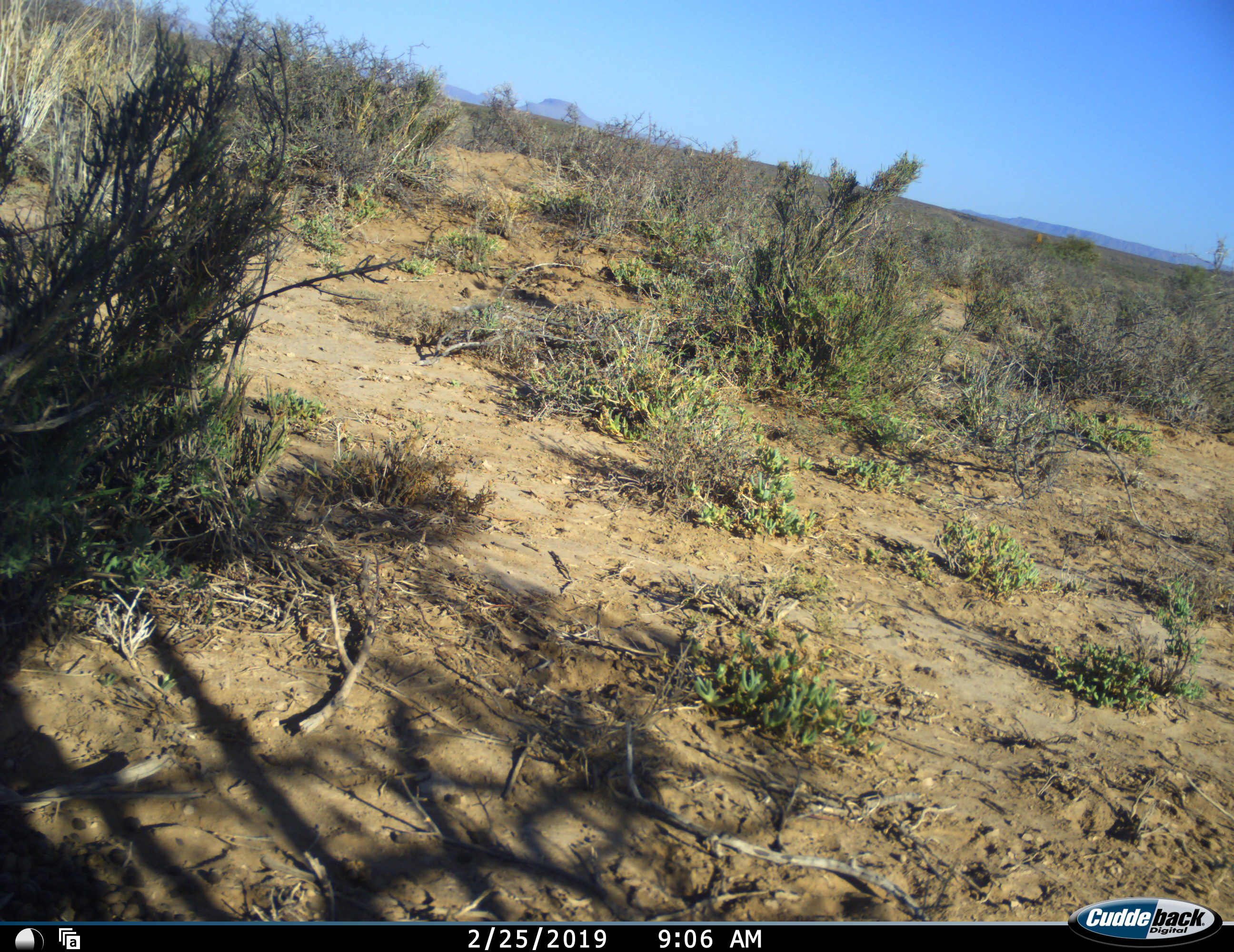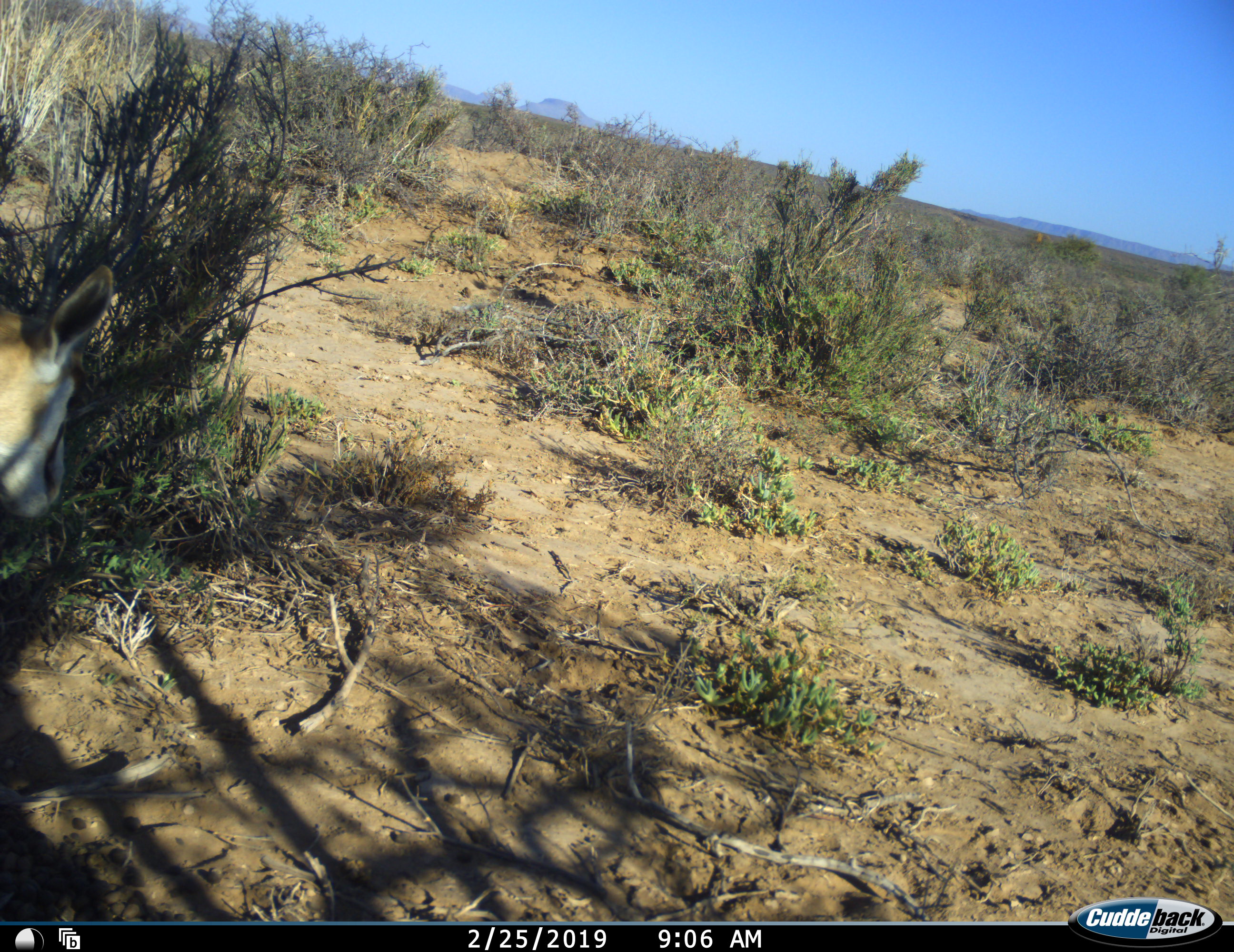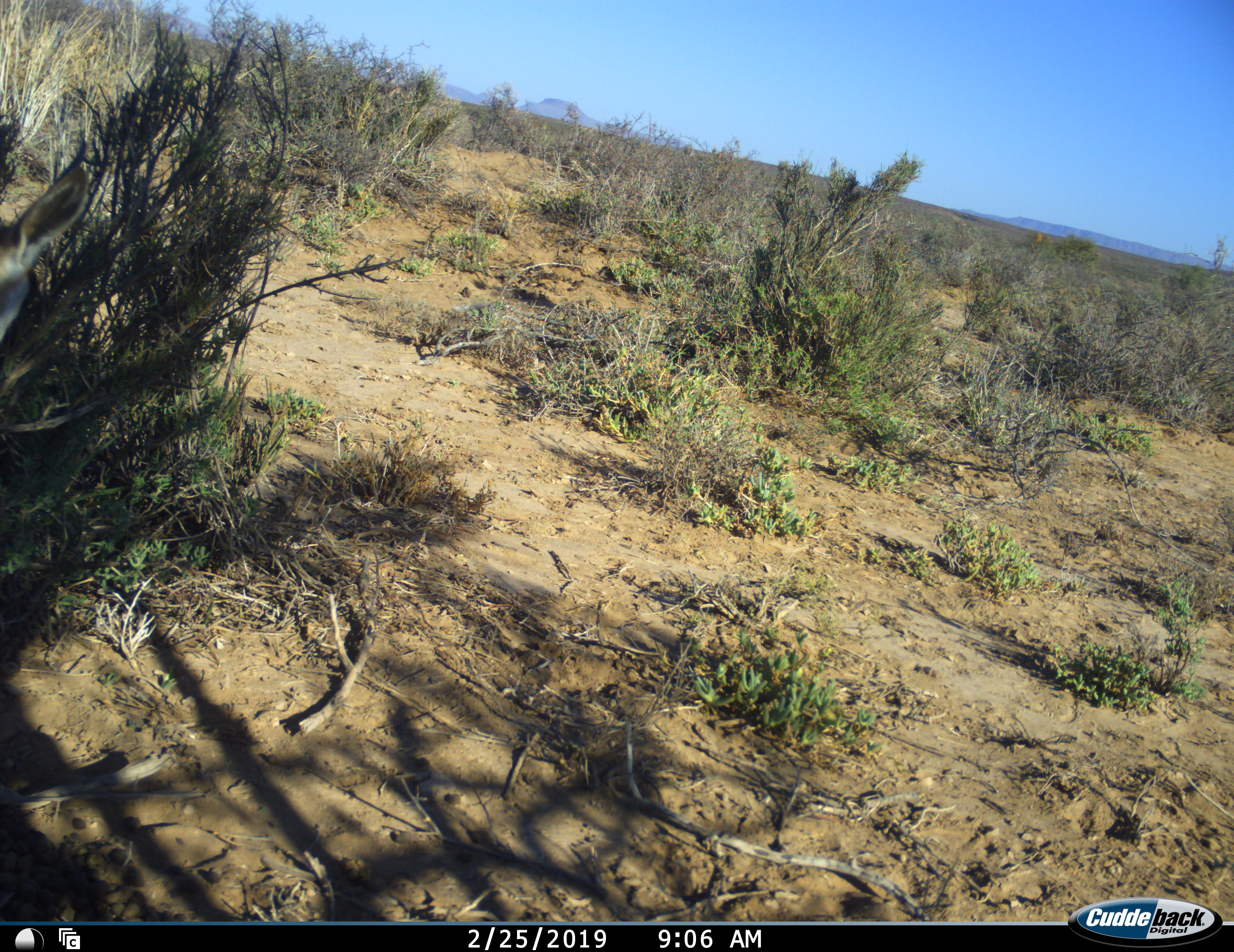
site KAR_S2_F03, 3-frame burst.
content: unidentified animal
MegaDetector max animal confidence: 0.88